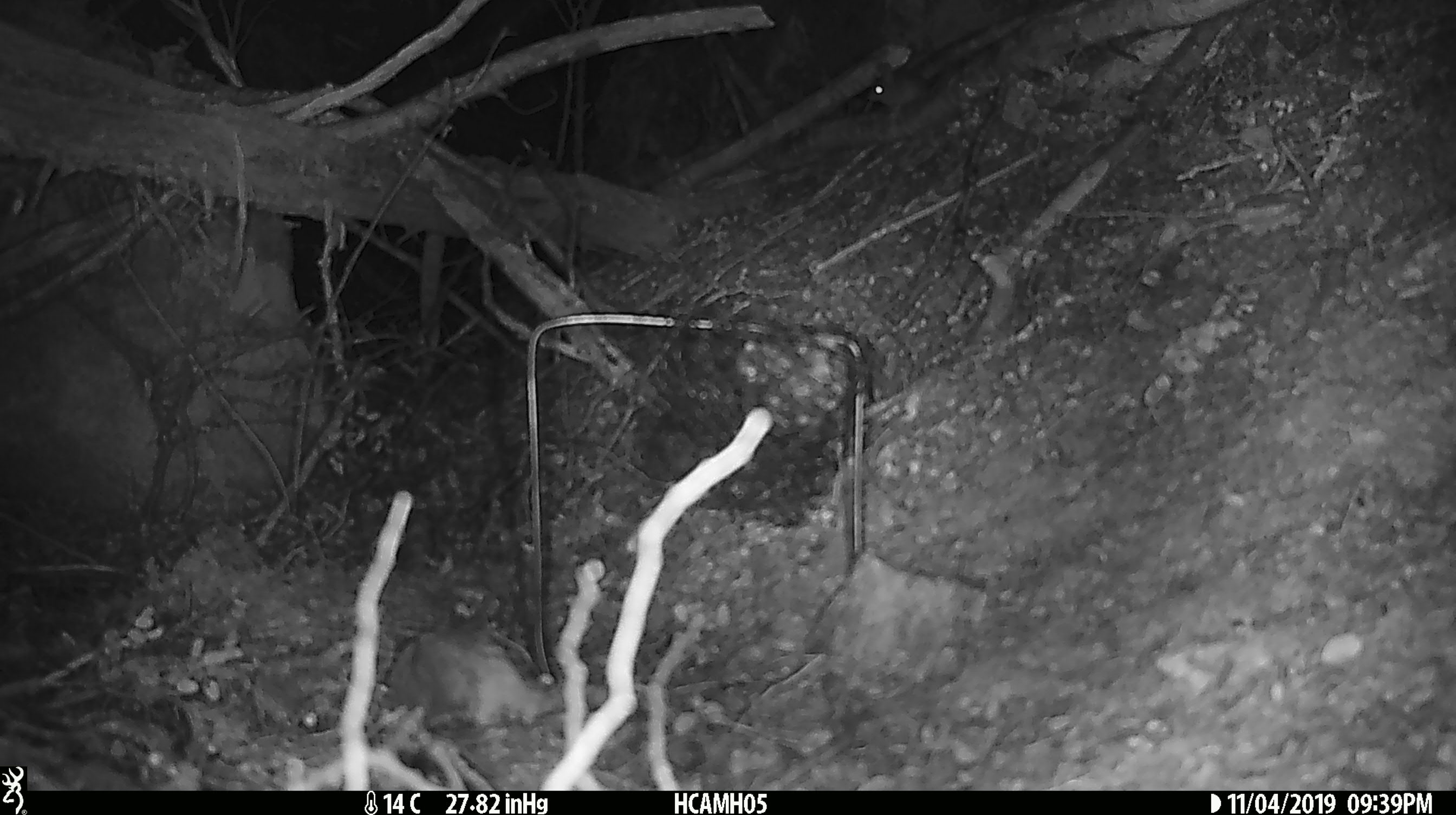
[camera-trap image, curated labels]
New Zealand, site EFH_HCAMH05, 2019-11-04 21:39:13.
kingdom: Animalia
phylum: Chordata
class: Mammalia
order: Rodentia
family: Muridae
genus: Mus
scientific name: Mus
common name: mouse